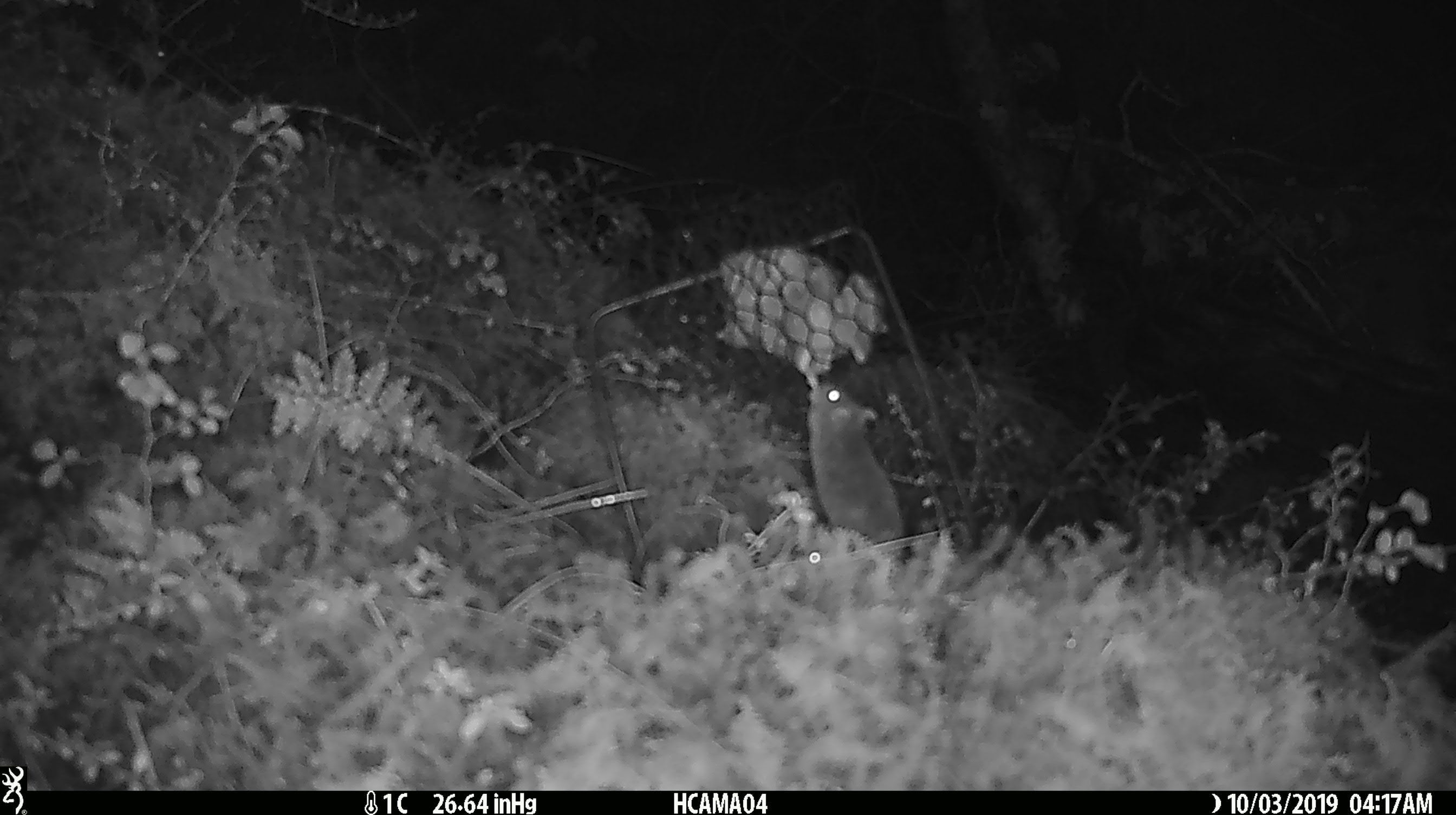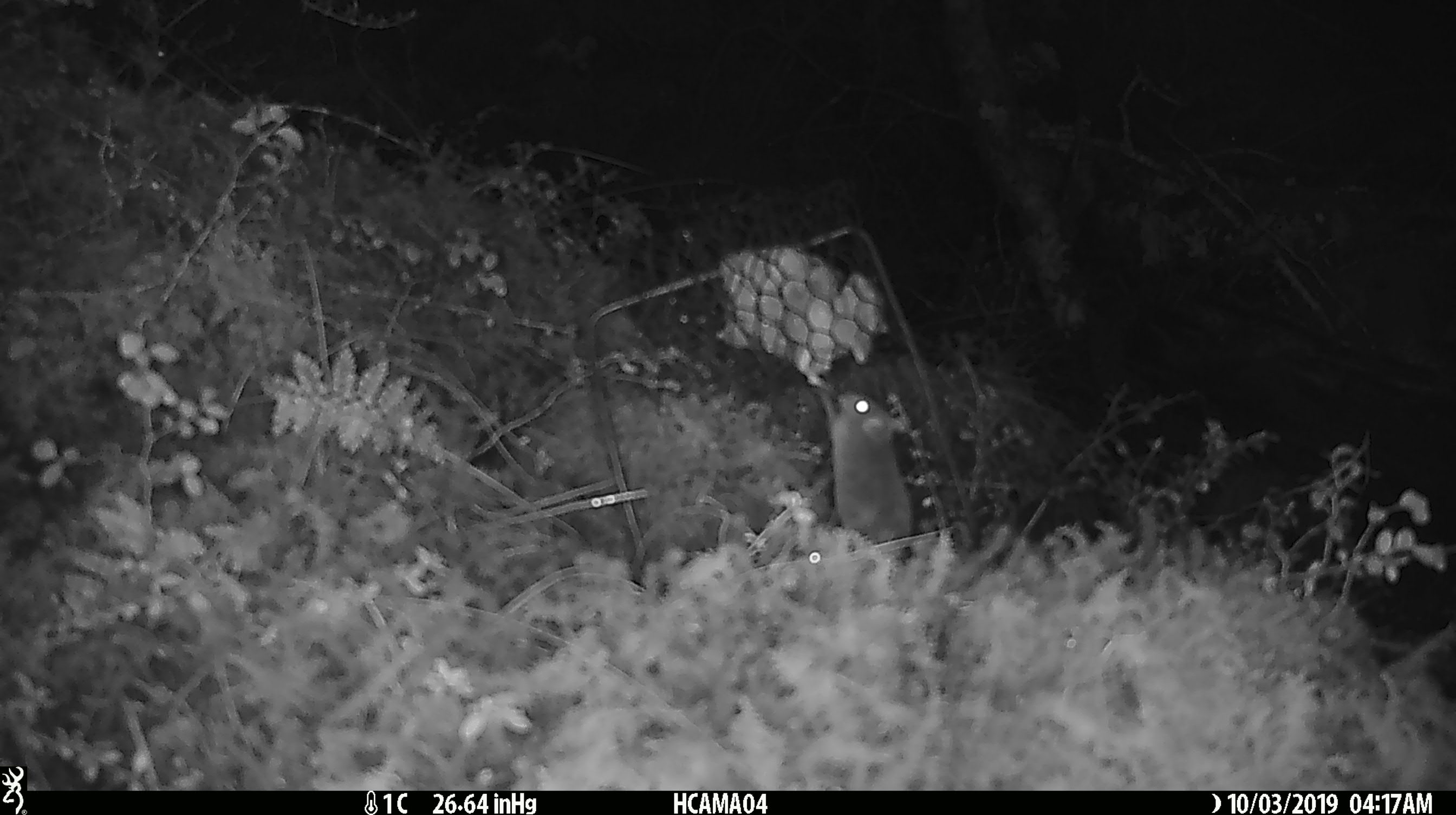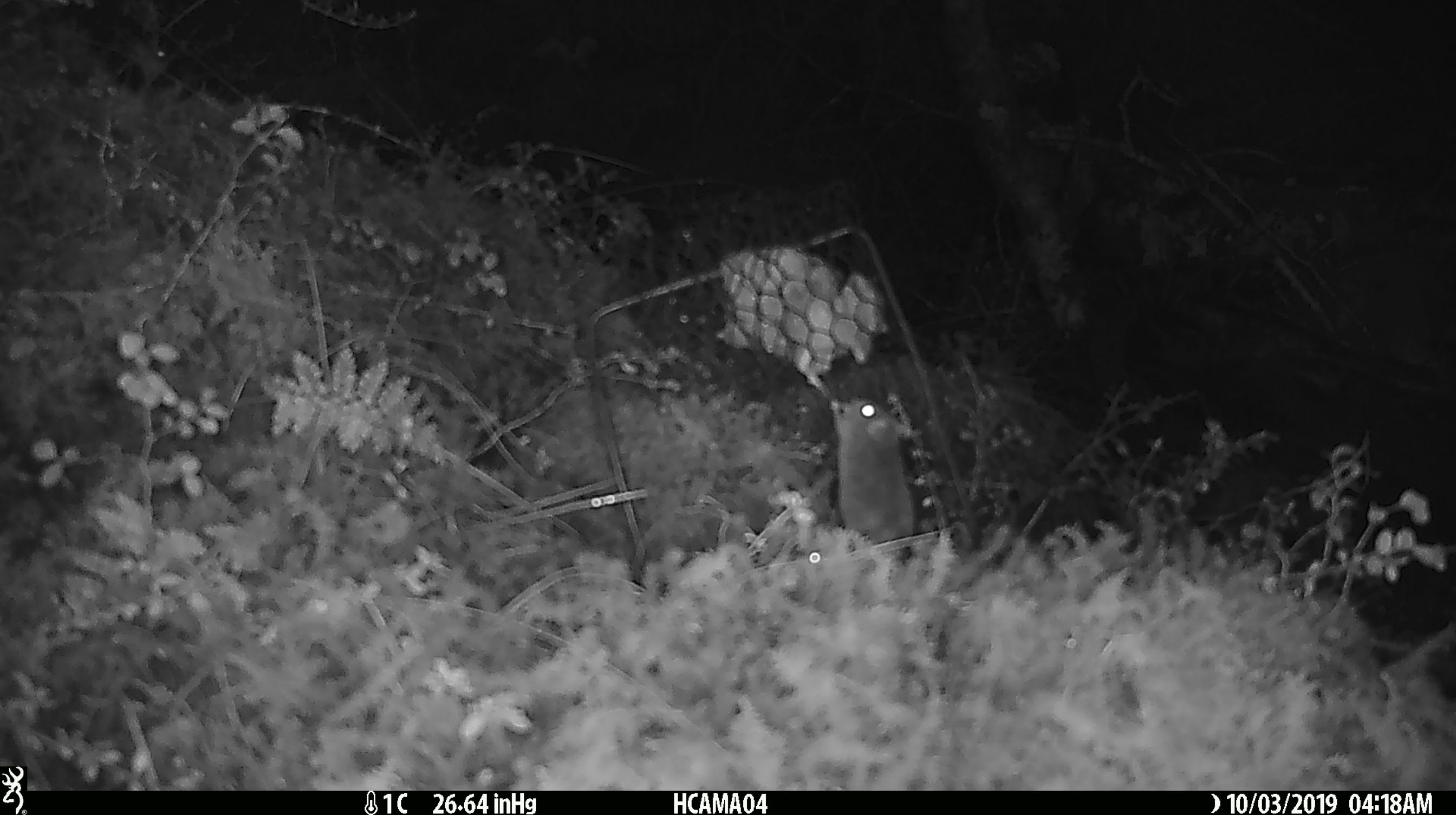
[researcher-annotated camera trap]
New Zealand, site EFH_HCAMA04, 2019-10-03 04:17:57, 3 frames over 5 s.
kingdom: Animalia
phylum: Chordata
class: Mammalia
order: Rodentia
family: Muridae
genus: Mus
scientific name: Mus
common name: mouse